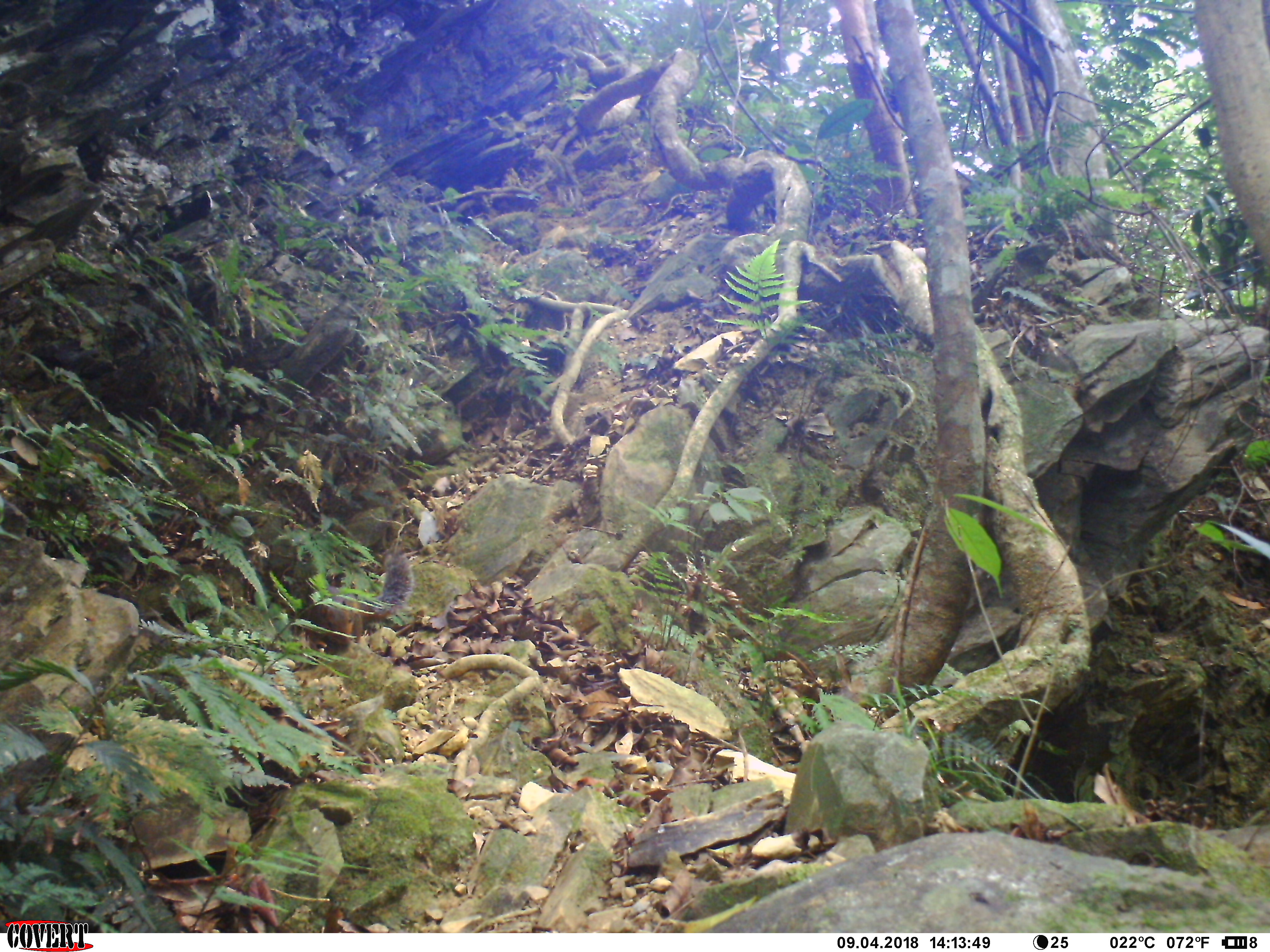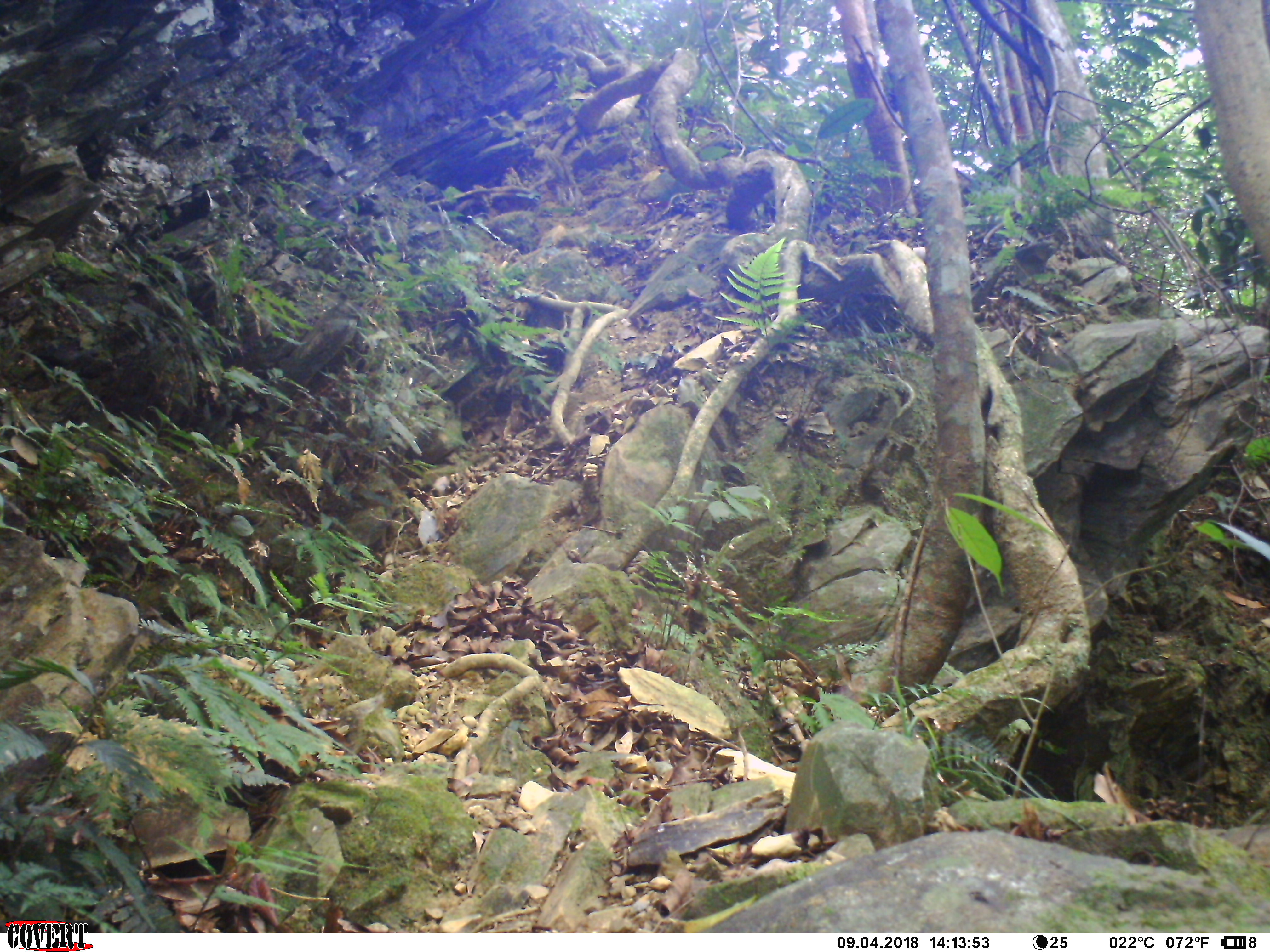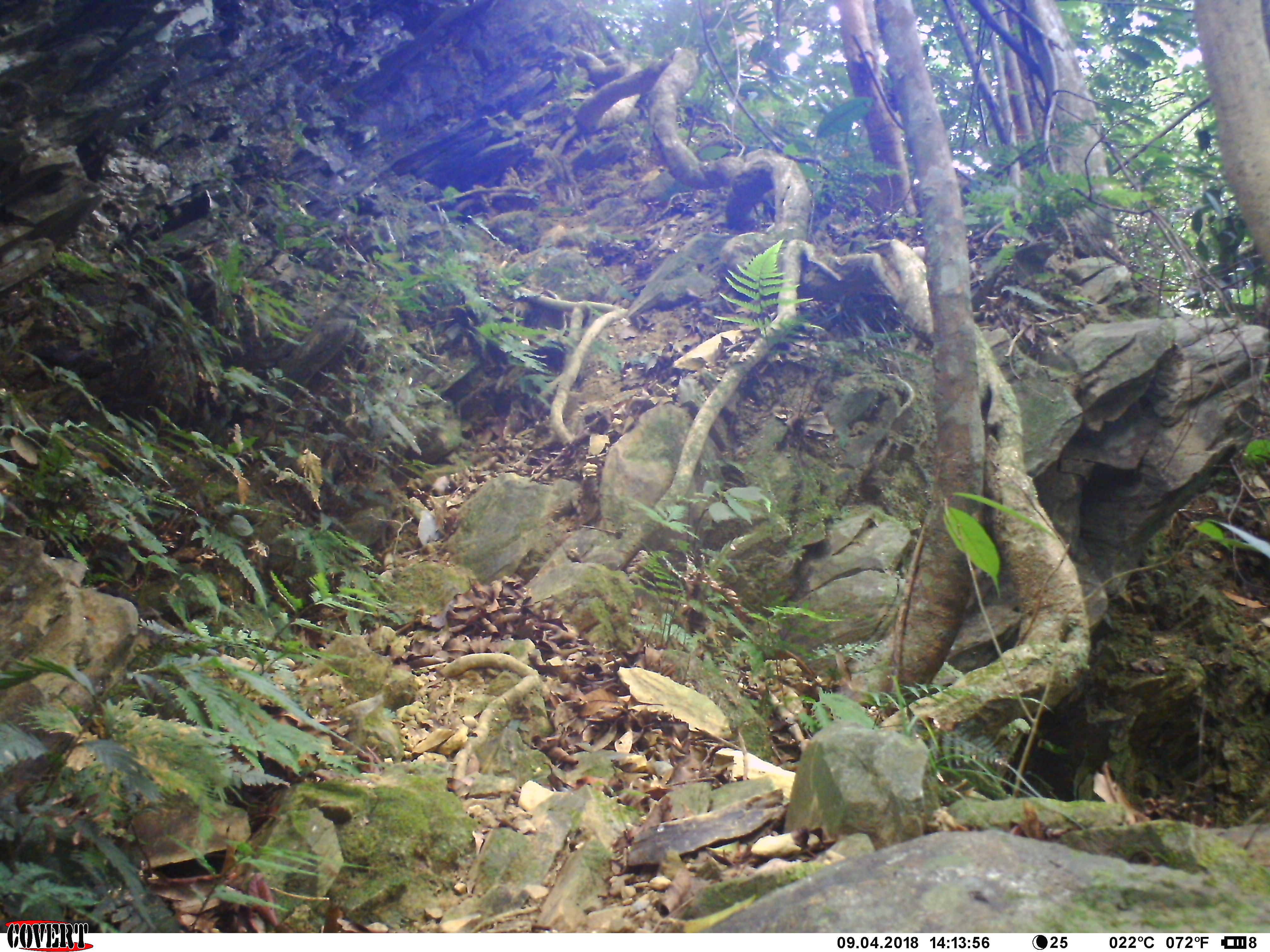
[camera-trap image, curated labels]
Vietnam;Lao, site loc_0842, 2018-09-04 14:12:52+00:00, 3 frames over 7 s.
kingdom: Animalia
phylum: Chordata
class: Mammalia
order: Rodentia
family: Sciuridae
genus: Dremomys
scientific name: Dremomys rufigenis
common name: red-cheeked squirrel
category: red cheeked squirrel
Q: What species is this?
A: Red cheeked squirrel (red-cheeked squirrel) (Dremomys rufigenis).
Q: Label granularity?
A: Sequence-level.